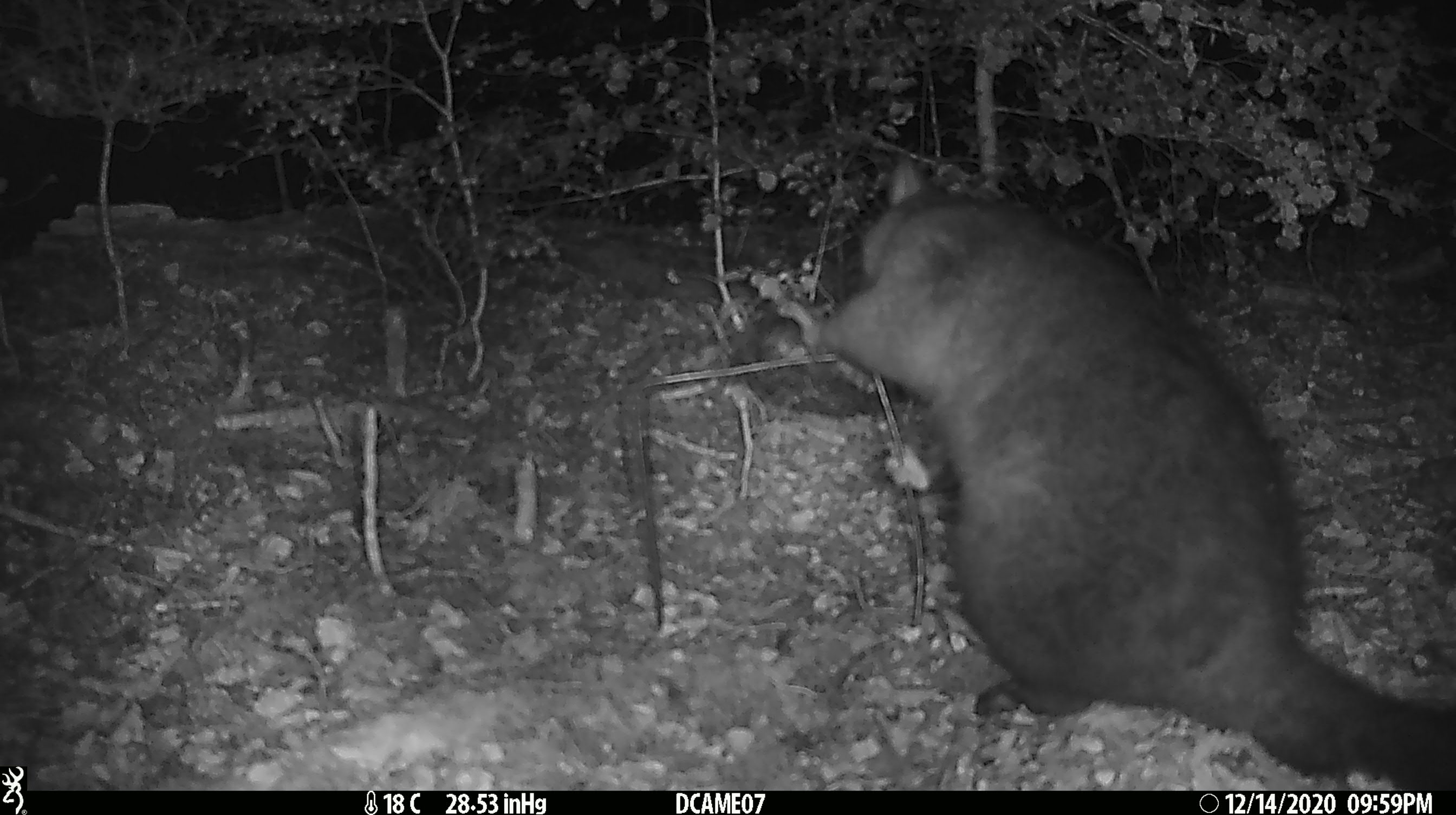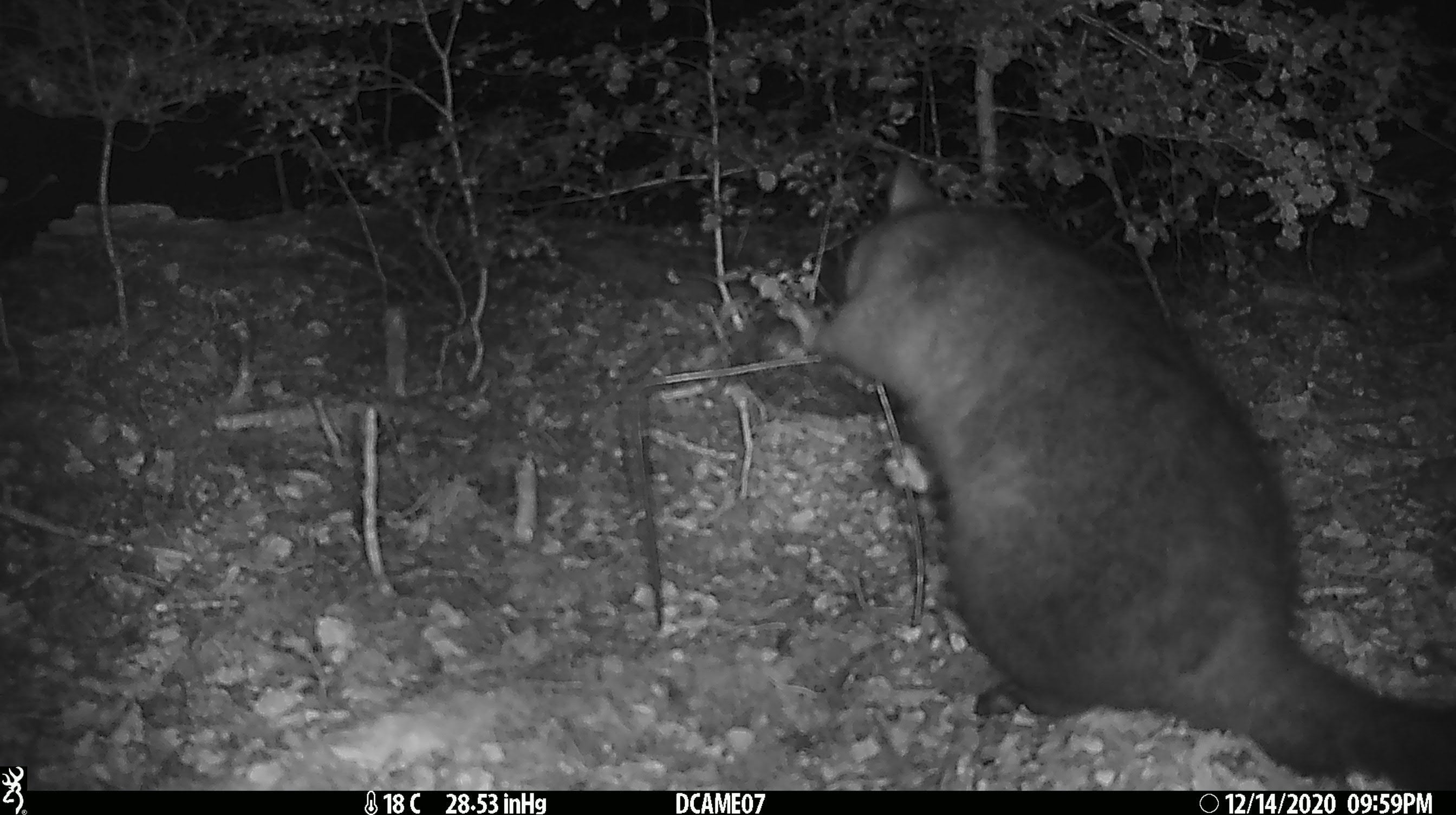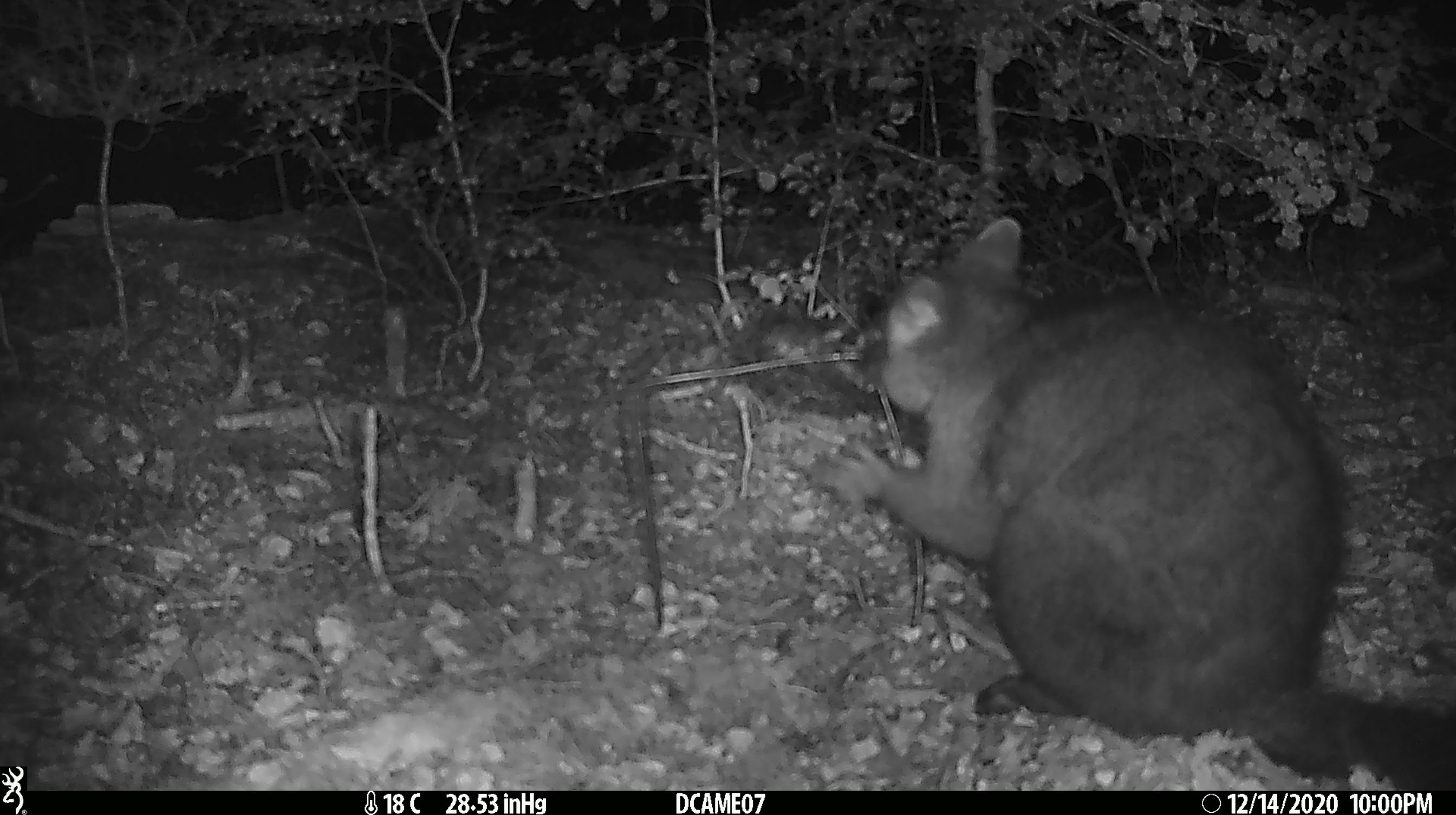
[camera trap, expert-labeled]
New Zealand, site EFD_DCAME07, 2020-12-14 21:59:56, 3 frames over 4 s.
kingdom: Animalia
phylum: Chordata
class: Mammalia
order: Diprotodontia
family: Phalangeridae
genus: Trichosurus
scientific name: Trichosurus vulpecula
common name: common brushtail possum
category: possum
Possum (common brushtail possum) (Trichosurus vulpecula).